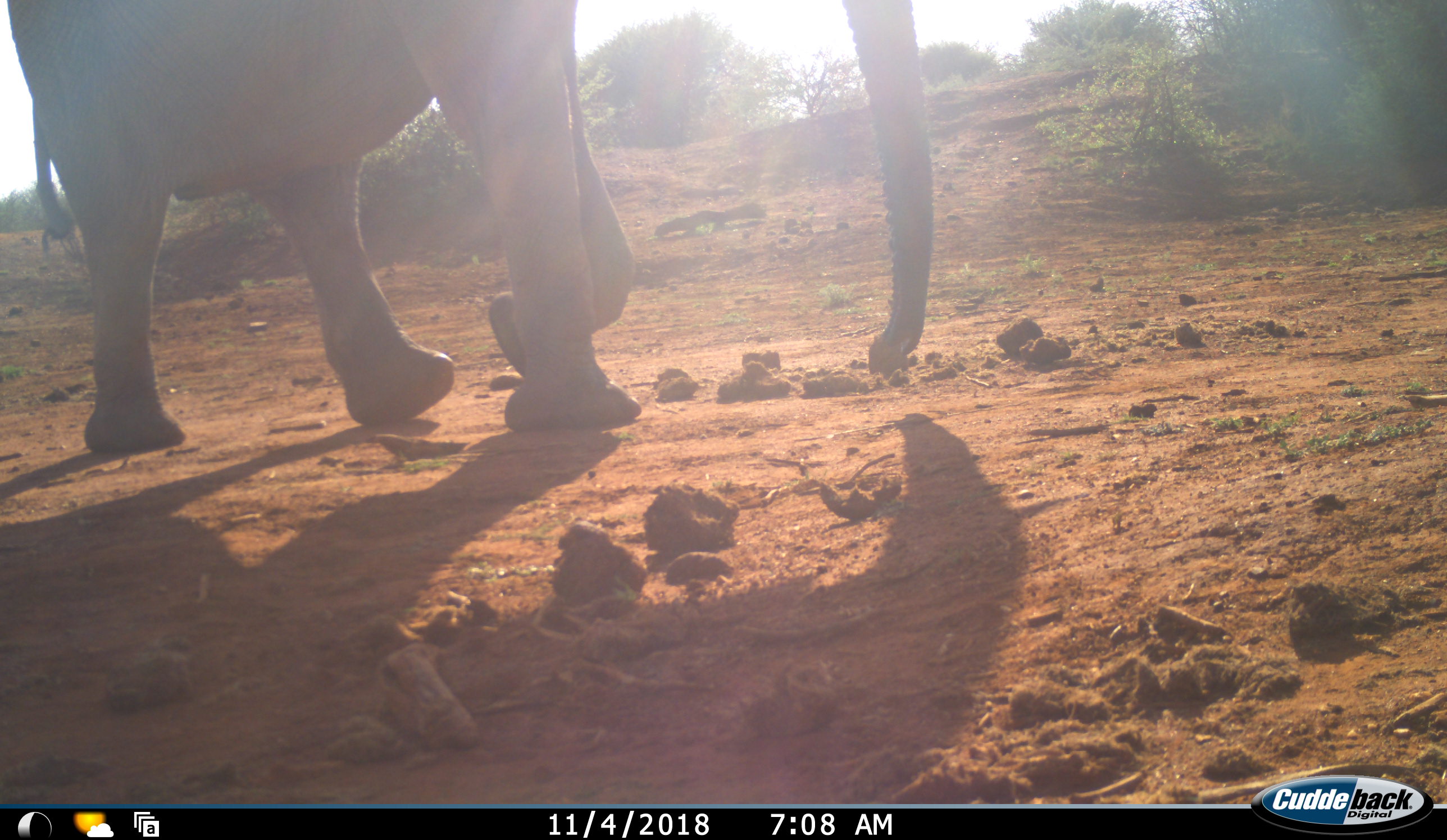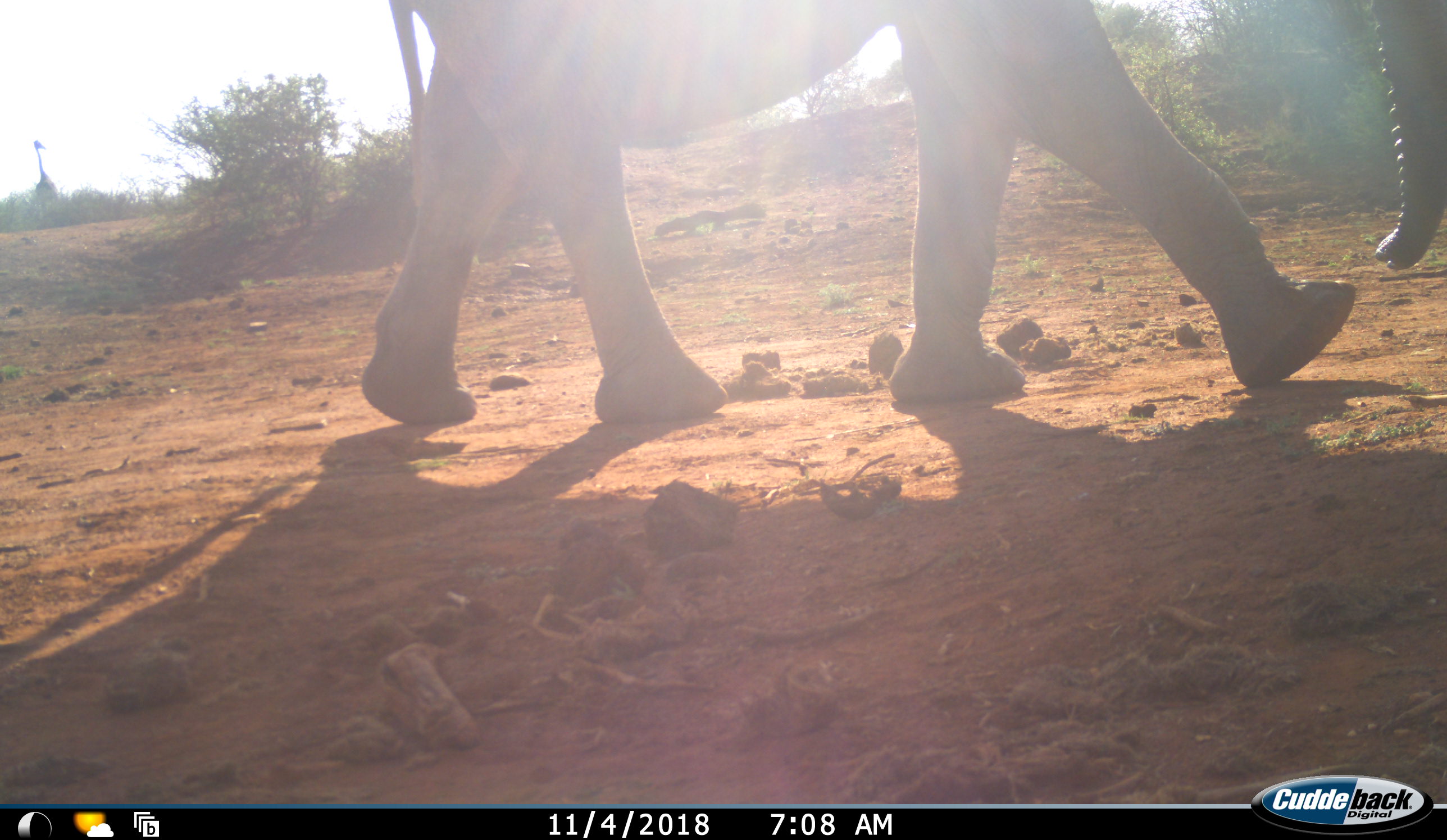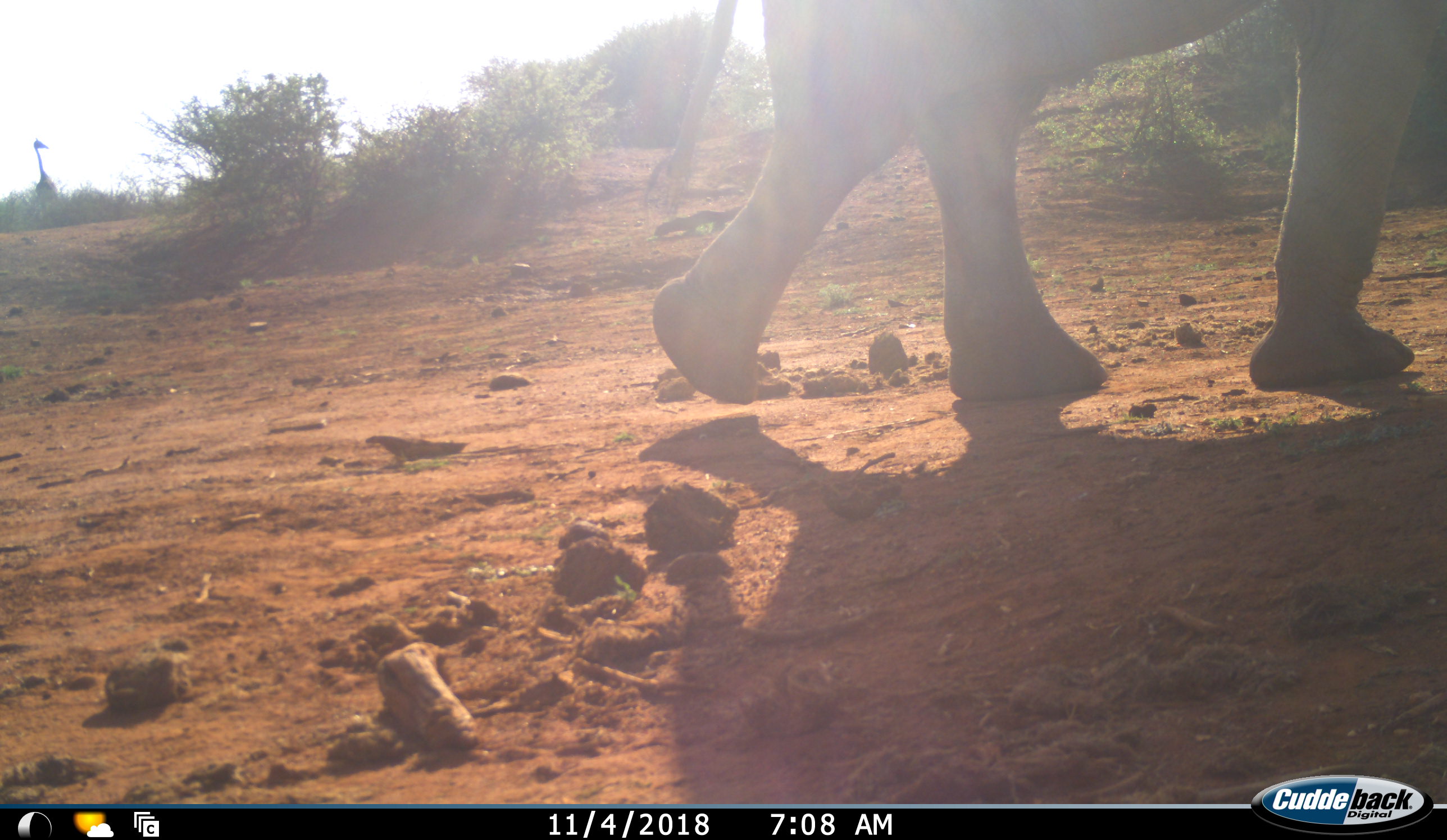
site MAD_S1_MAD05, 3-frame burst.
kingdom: Animalia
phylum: Chordata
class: Mammalia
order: Proboscidea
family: Elephantidae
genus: Loxodonta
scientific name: Loxodonta africana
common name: african bush elephant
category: elephant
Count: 1.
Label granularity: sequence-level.